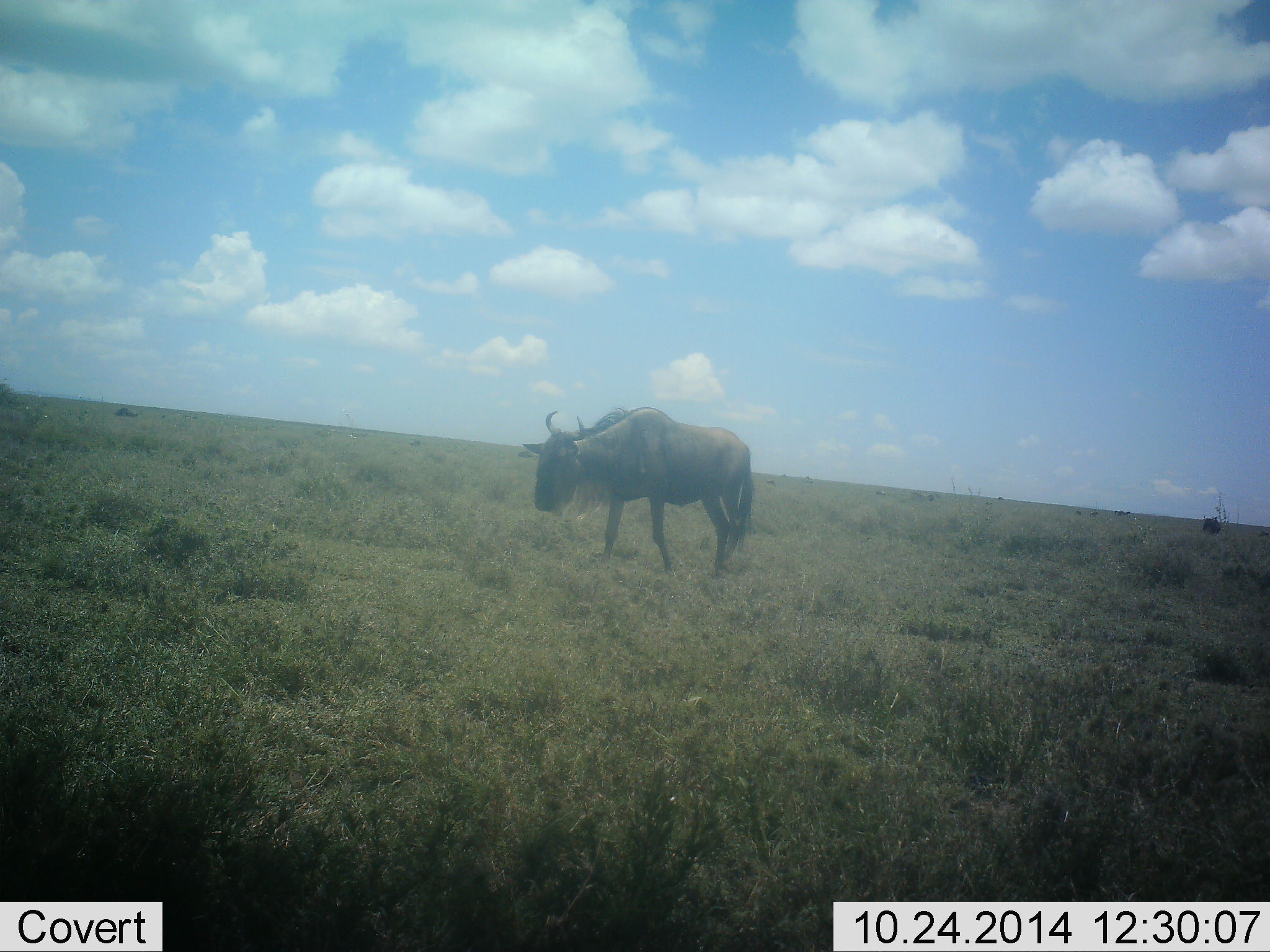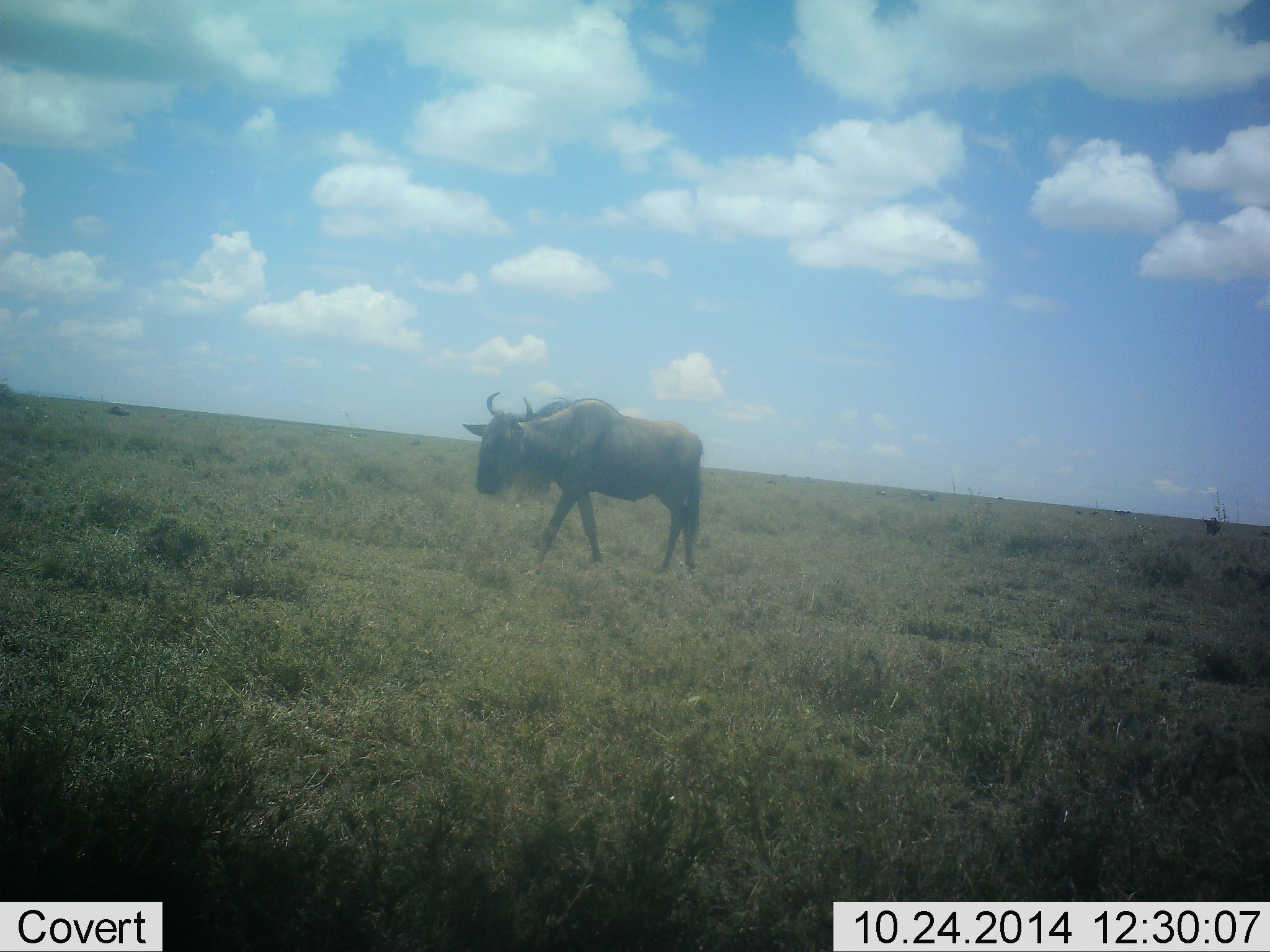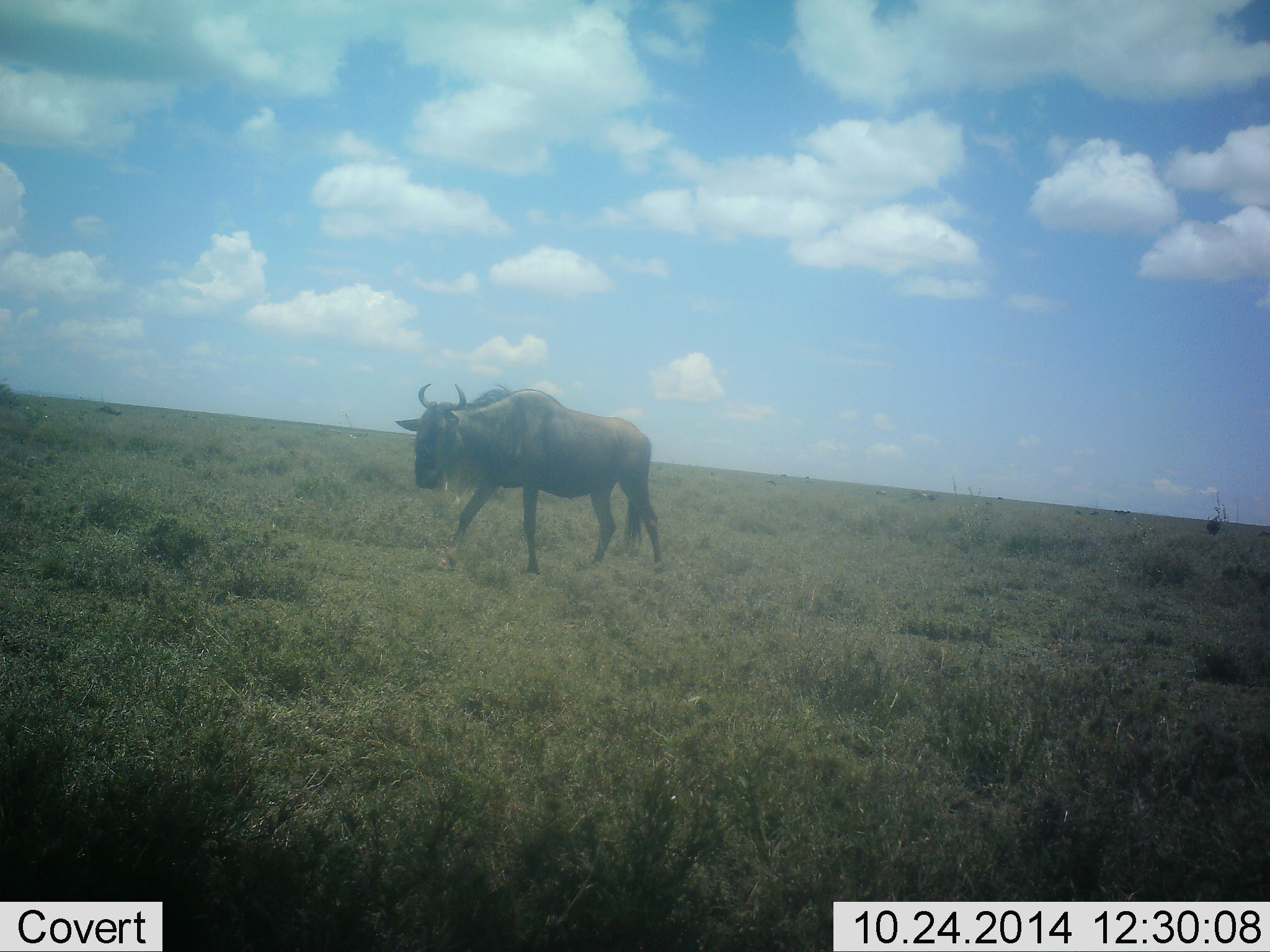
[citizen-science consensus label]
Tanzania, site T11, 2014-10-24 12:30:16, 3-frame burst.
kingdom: Animalia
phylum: Chordata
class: Mammalia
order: Artiodactyla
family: Bovidae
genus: Connochaetes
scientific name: Connochaetes taurinus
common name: blue wildebeest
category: wildebeest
Wildebeest (blue wildebeest) (Connochaetes taurinus), count 1. Behavior (volunteer vote fractions): standing 10%, resting 0%, moving 90%, interacting 0%. Young present (vote fraction): 0%. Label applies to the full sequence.